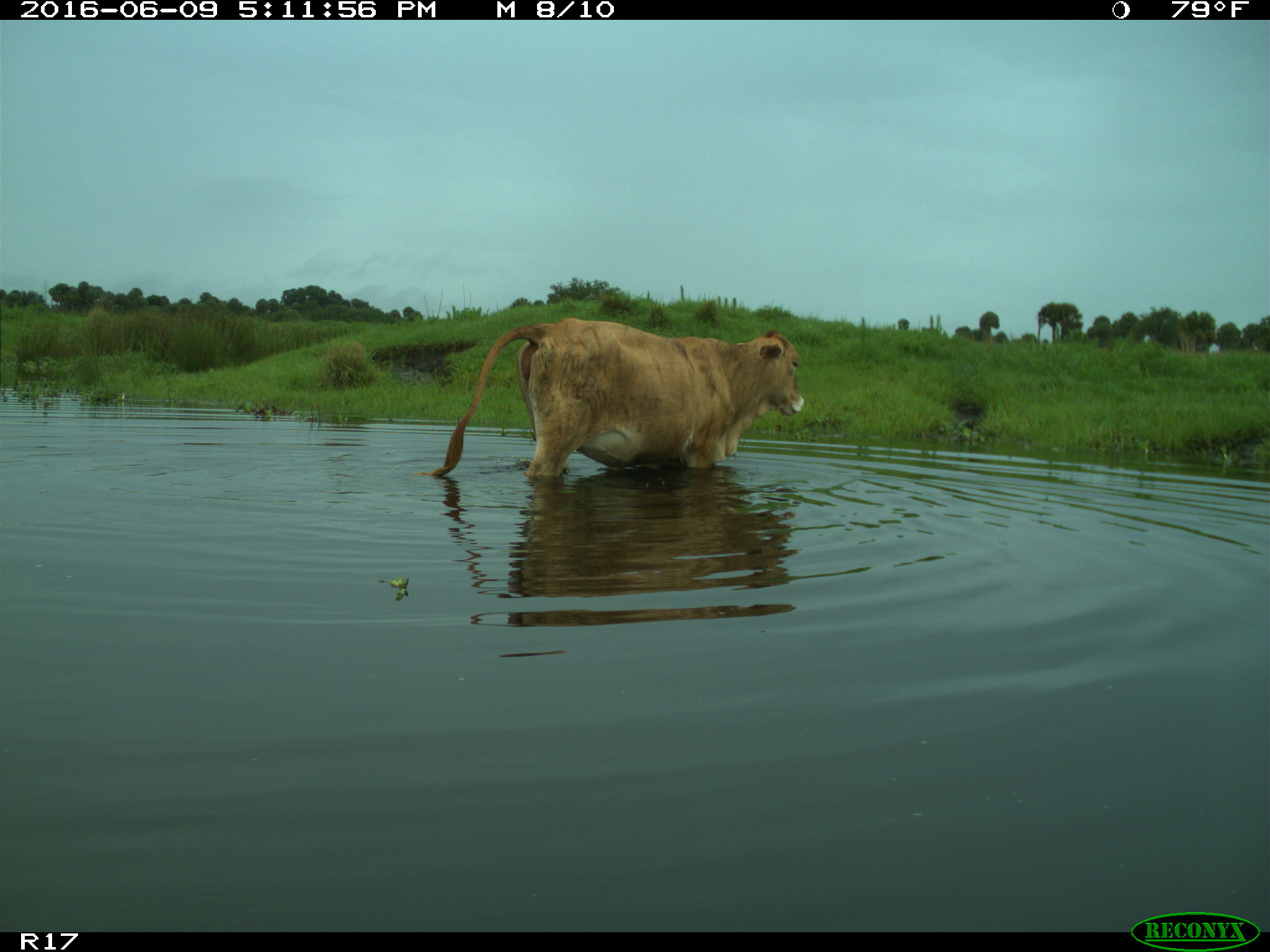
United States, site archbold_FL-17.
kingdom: Animalia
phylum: Chordata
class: Mammalia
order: Artiodactyla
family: Bovidae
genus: Bos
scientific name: Bos taurus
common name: domestic cow